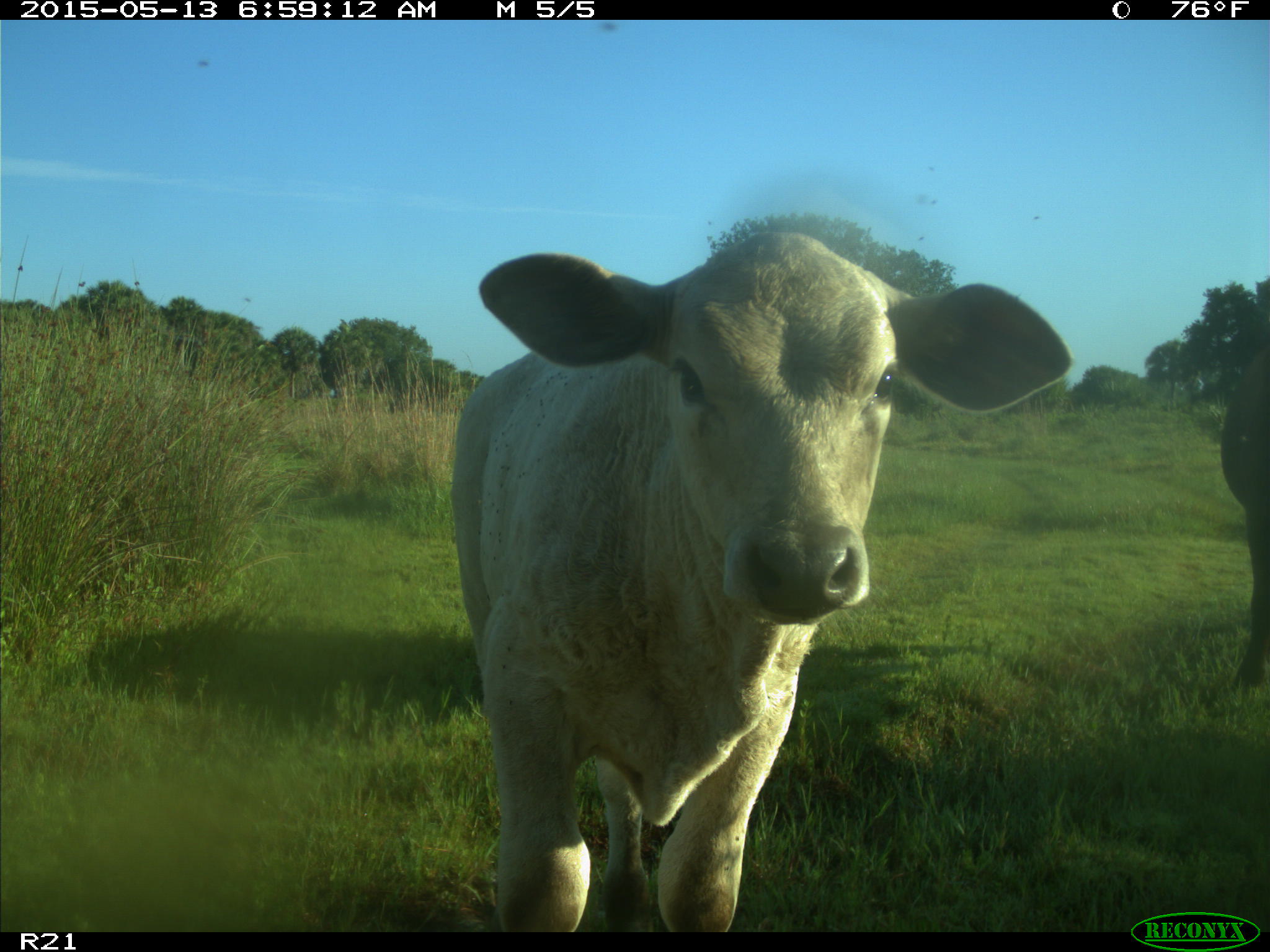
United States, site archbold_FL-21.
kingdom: Animalia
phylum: Chordata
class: Mammalia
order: Artiodactyla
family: Bovidae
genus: Bos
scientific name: Bos taurus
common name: domestic cow